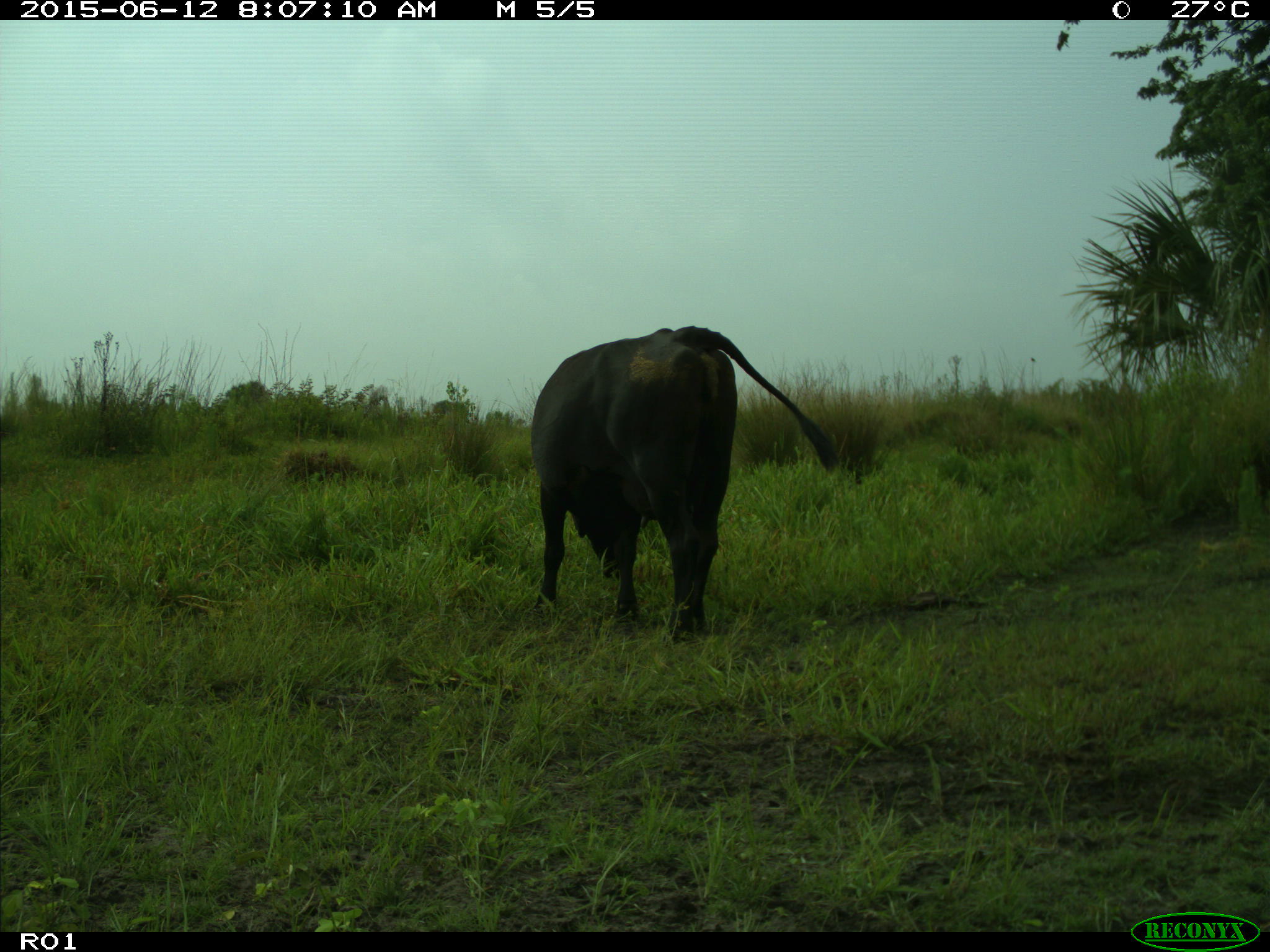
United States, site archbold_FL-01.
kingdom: Animalia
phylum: Chordata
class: Mammalia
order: Artiodactyla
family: Bovidae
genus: Bos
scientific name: Bos taurus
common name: domestic cow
Bos taurus (domestic cow).